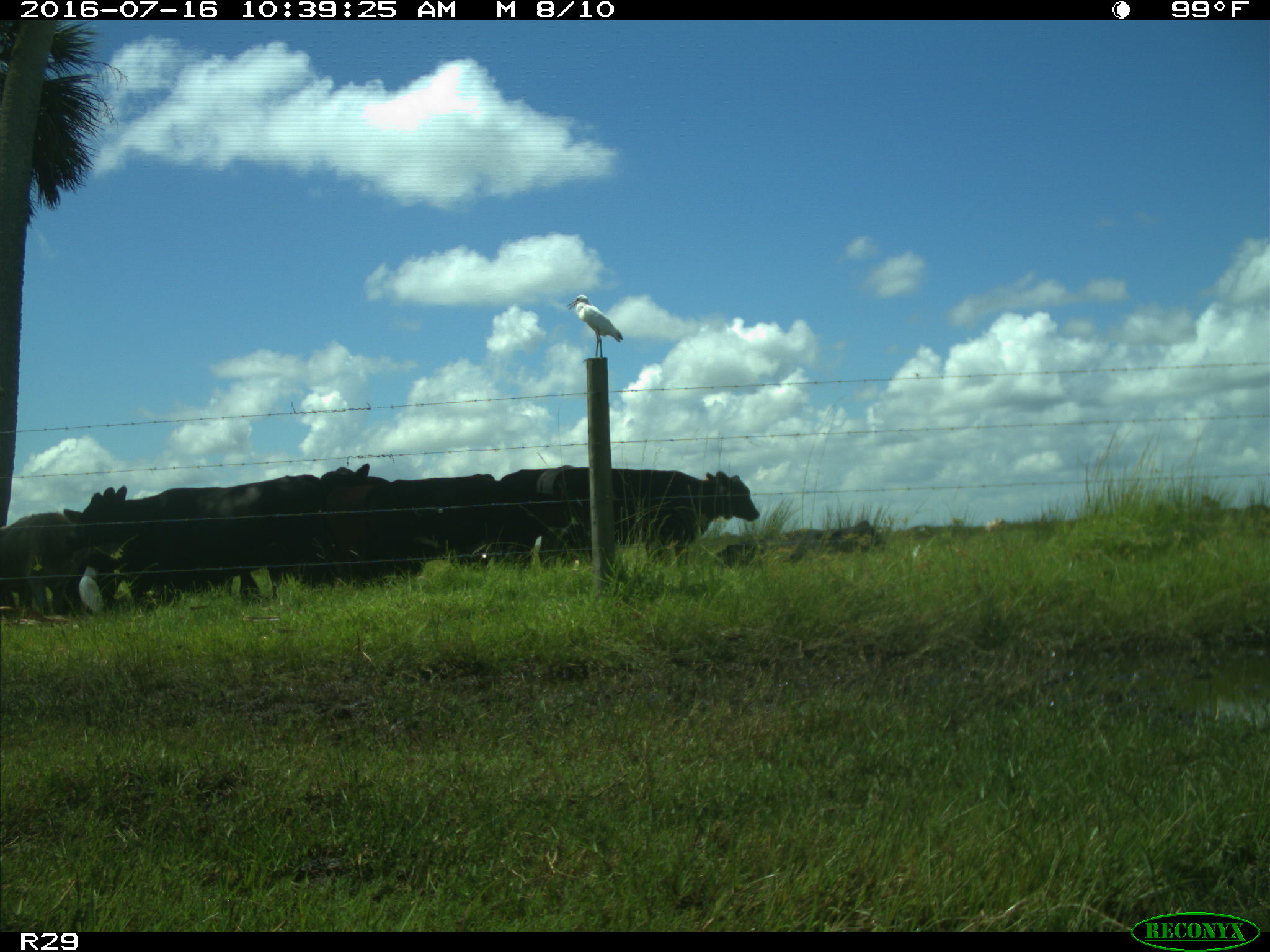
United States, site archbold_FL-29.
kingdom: Animalia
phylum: Chordata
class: Mammalia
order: Artiodactyla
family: Bovidae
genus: Bos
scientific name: Bos taurus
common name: domestic cow